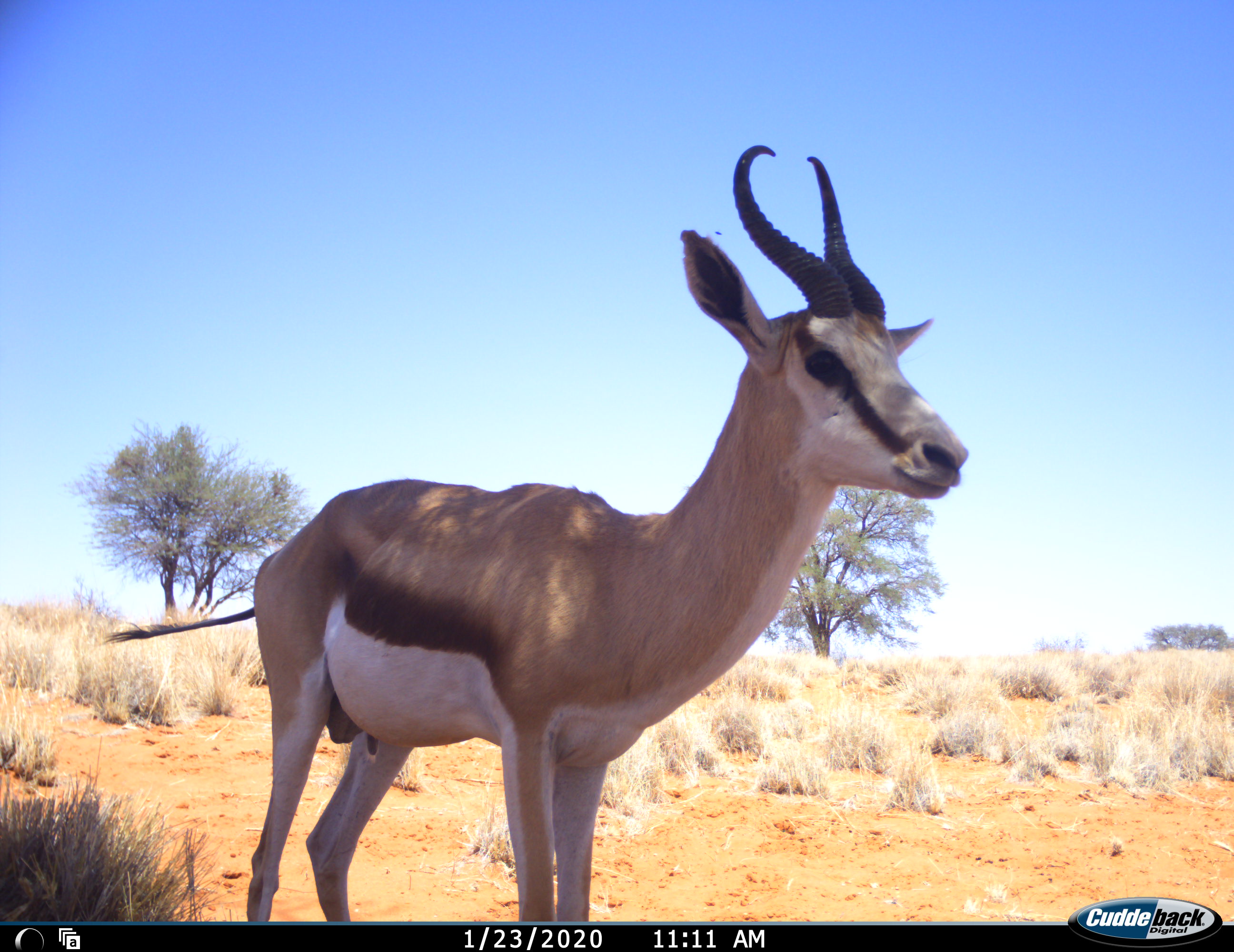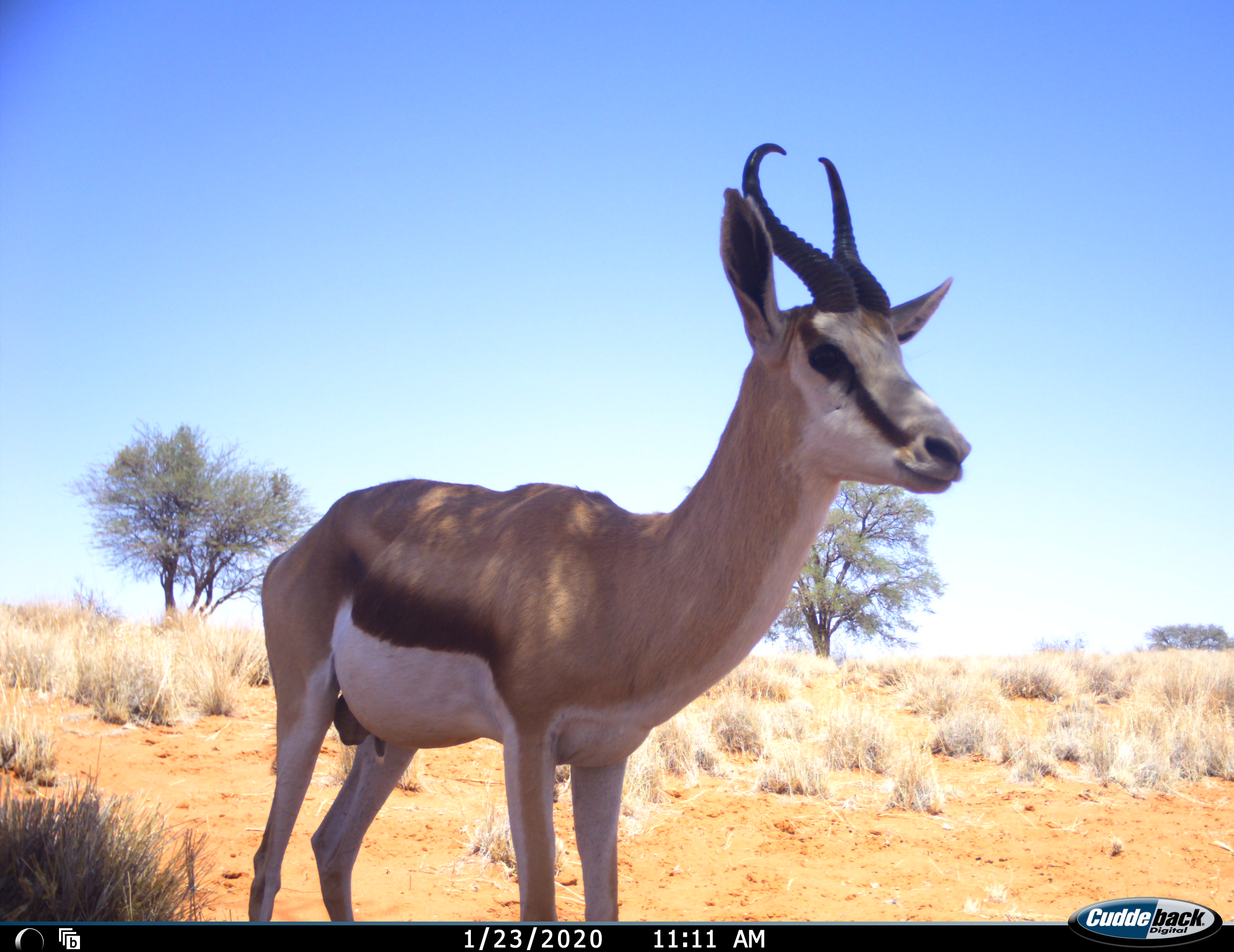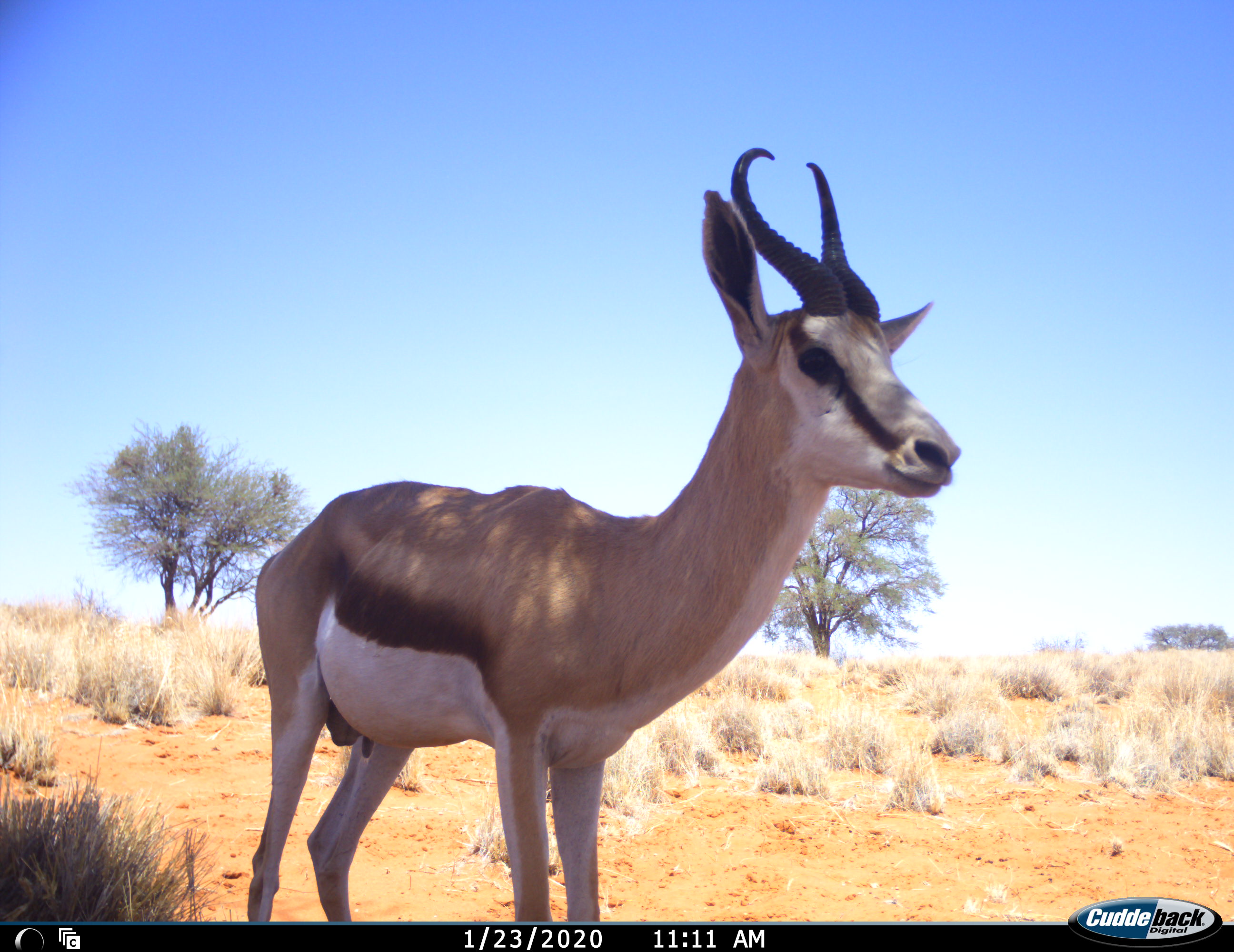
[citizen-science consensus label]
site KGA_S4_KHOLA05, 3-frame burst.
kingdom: Animalia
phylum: Chordata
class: Mammalia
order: Artiodactyla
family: Bovidae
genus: Antidorcas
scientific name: Antidorcas marsupialis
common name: springbok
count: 1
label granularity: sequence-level